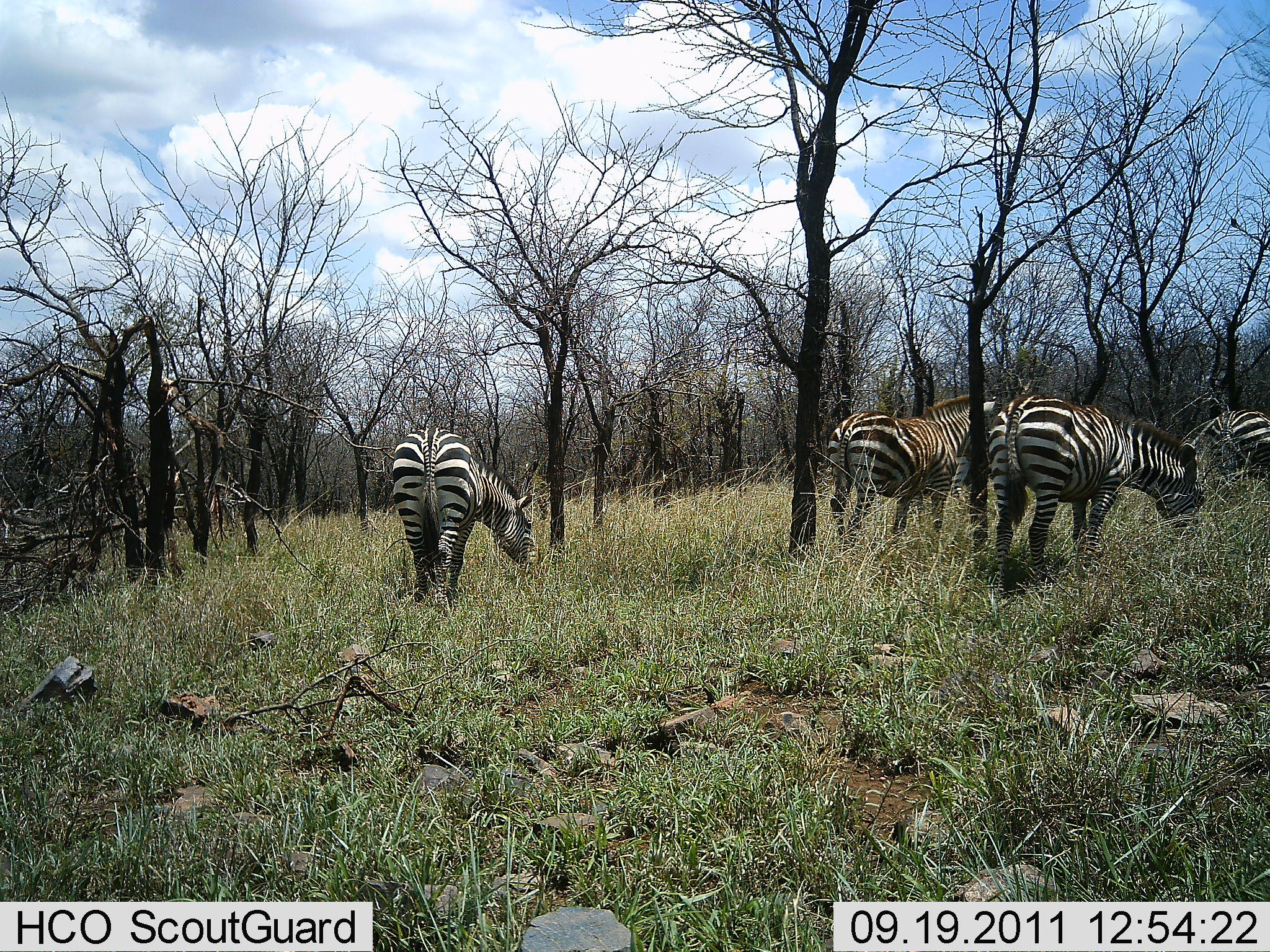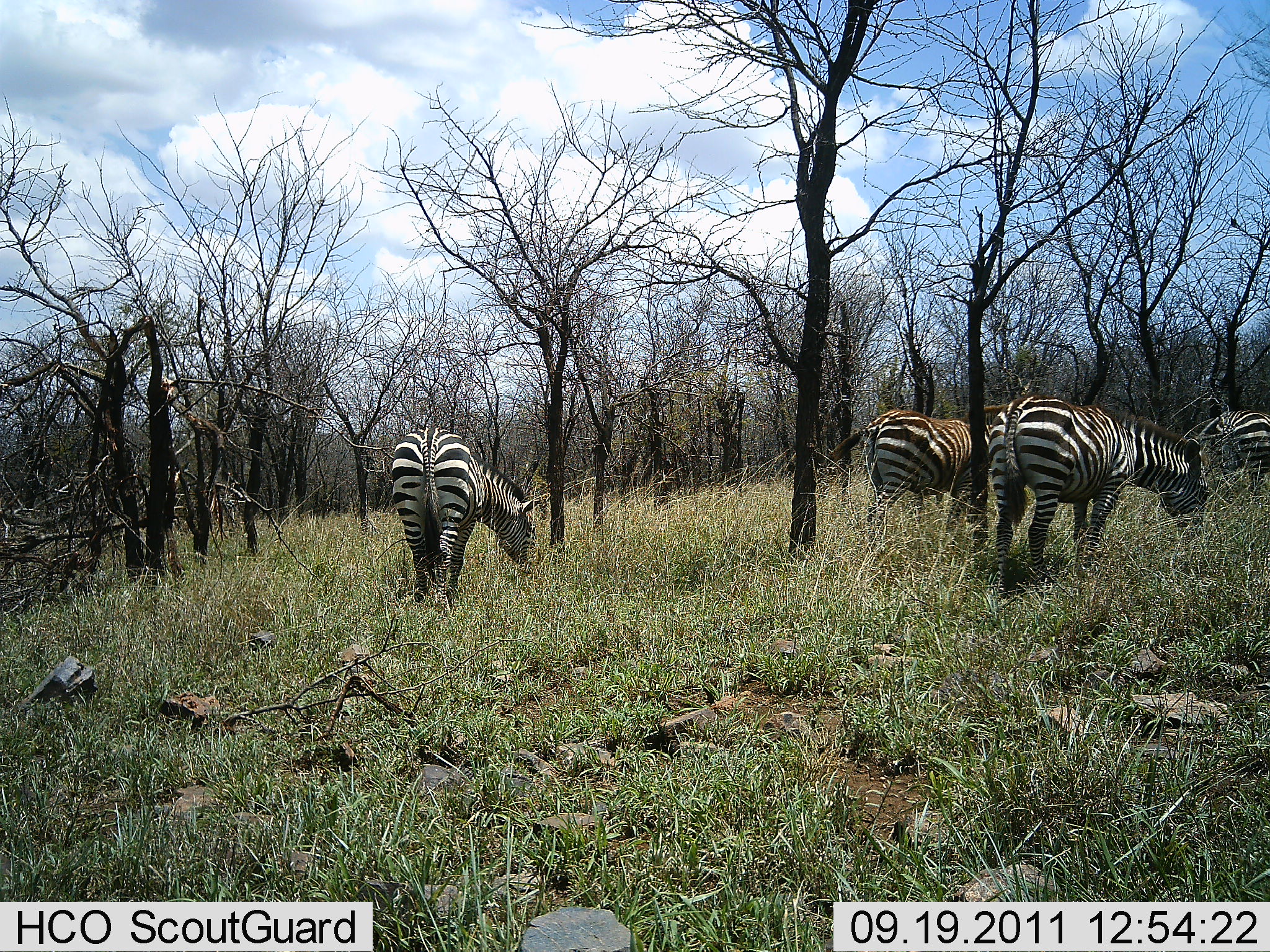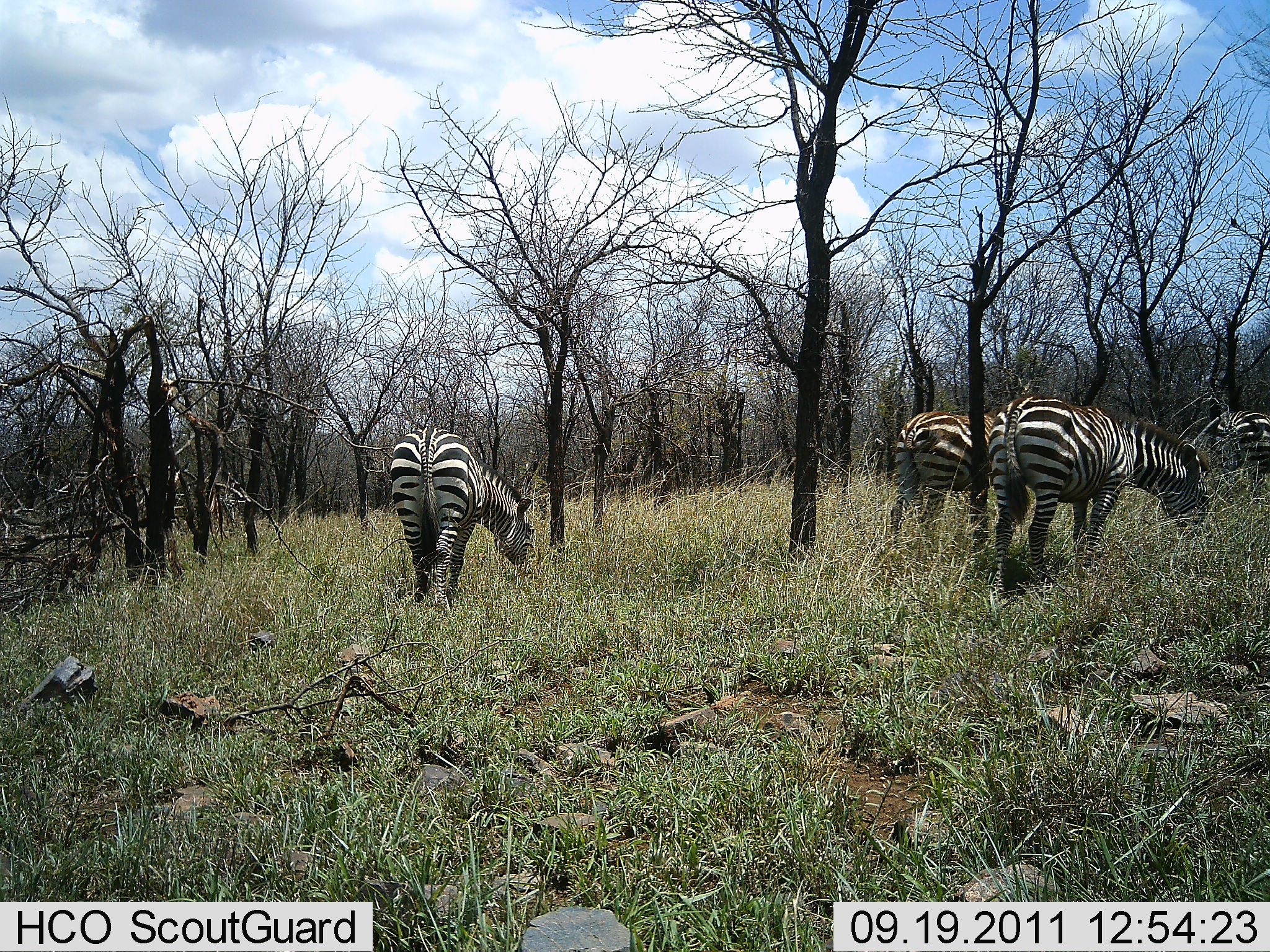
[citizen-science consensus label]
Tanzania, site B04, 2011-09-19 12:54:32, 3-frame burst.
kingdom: Animalia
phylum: Chordata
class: Mammalia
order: Perissodactyla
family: Equidae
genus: Equus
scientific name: Equus quagga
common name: plains zebra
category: zebra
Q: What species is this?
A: Zebra (plains zebra) (Equus quagga).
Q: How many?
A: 4.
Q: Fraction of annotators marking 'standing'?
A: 60%.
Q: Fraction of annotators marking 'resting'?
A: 0%.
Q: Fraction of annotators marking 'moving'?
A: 50%.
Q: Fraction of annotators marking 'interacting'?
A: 0%.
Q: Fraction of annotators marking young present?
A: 0%.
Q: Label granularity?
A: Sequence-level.